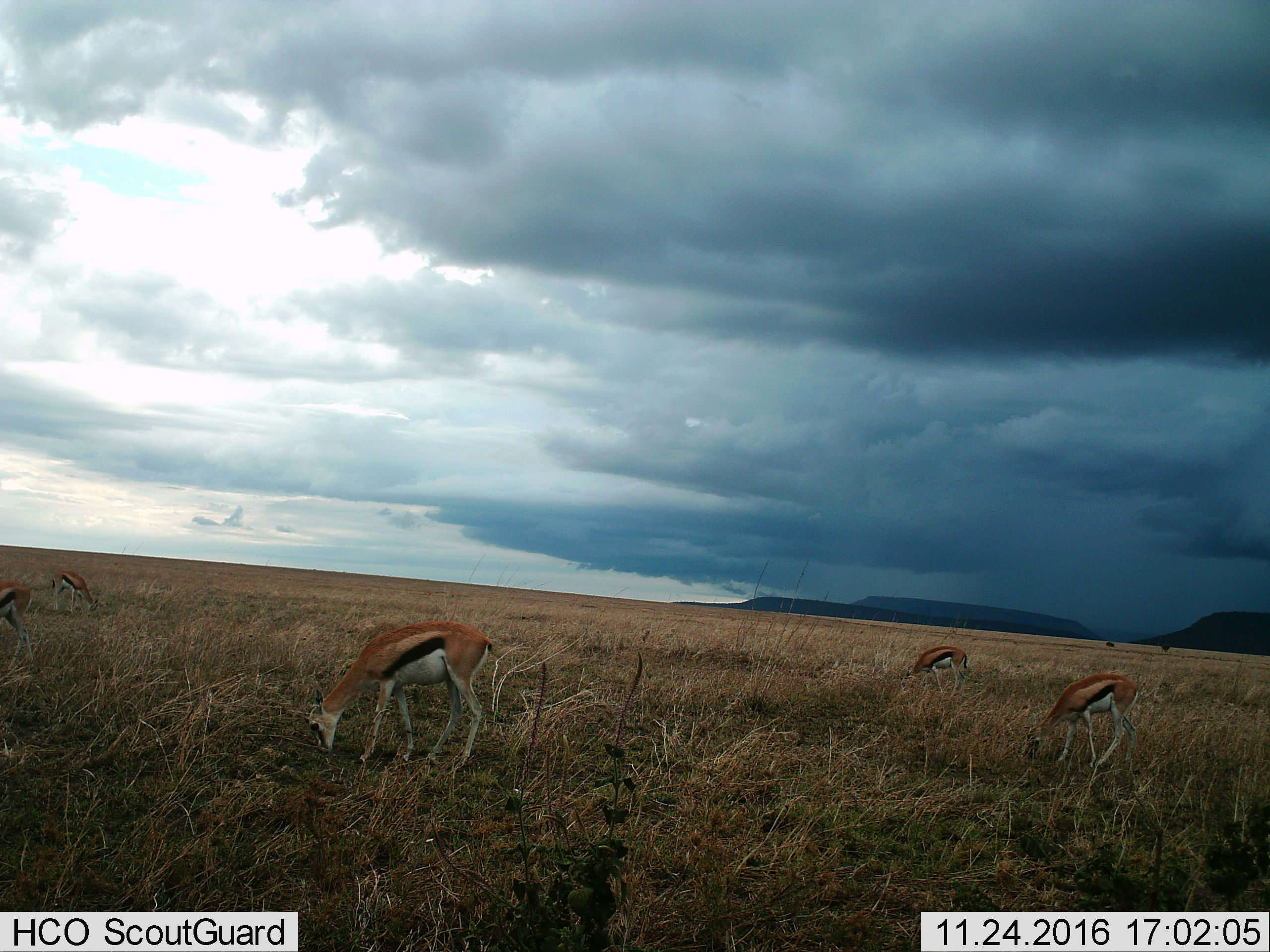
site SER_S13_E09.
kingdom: Animalia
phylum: Chordata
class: Mammalia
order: Artiodactyla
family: Bovidae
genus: Eudorcas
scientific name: Eudorcas thomsonii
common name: thomson's gazelle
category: gazellethomsons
Gazellethomsons (thomson's gazelle) (Eudorcas thomsonii), count 5. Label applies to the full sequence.